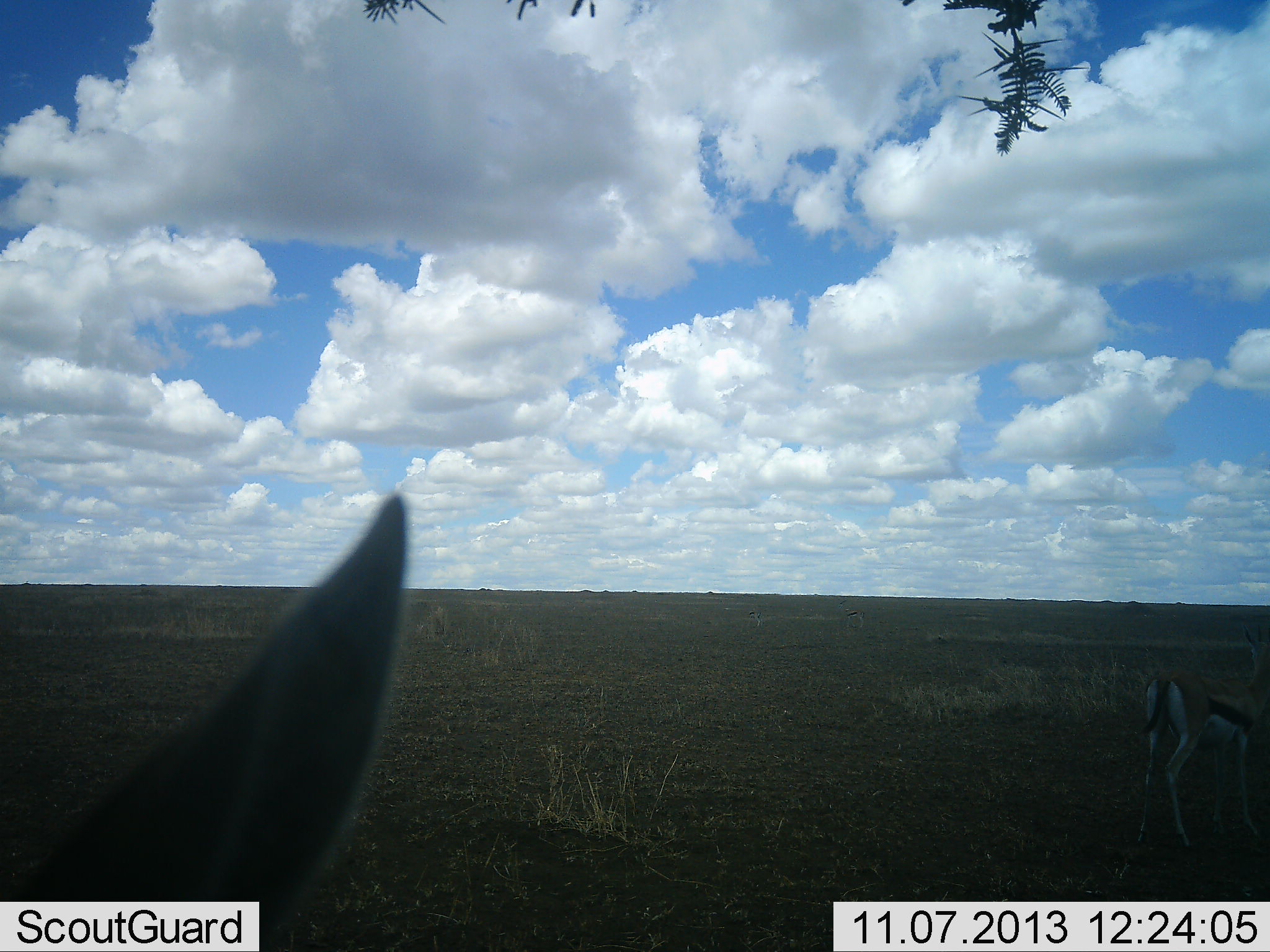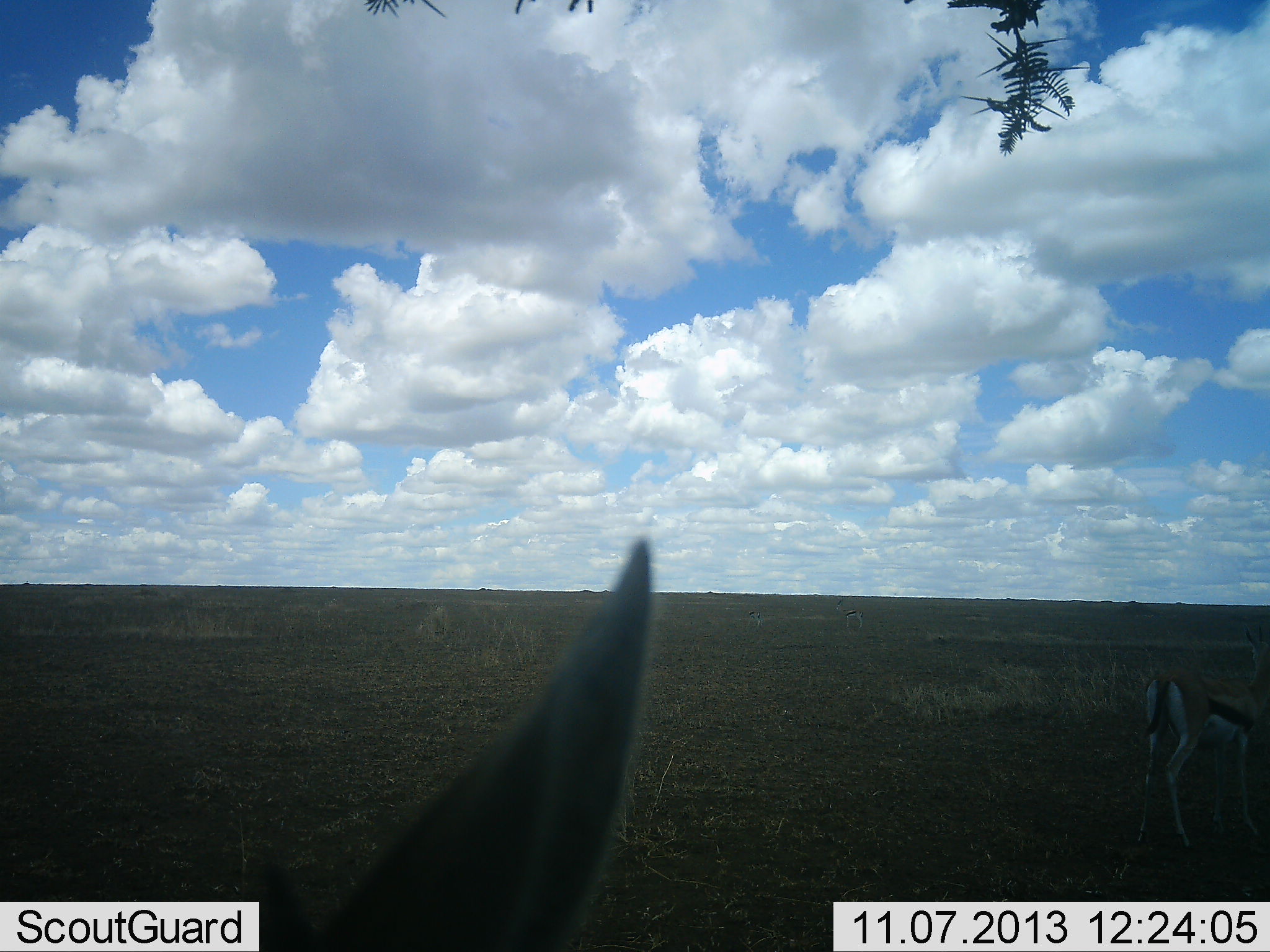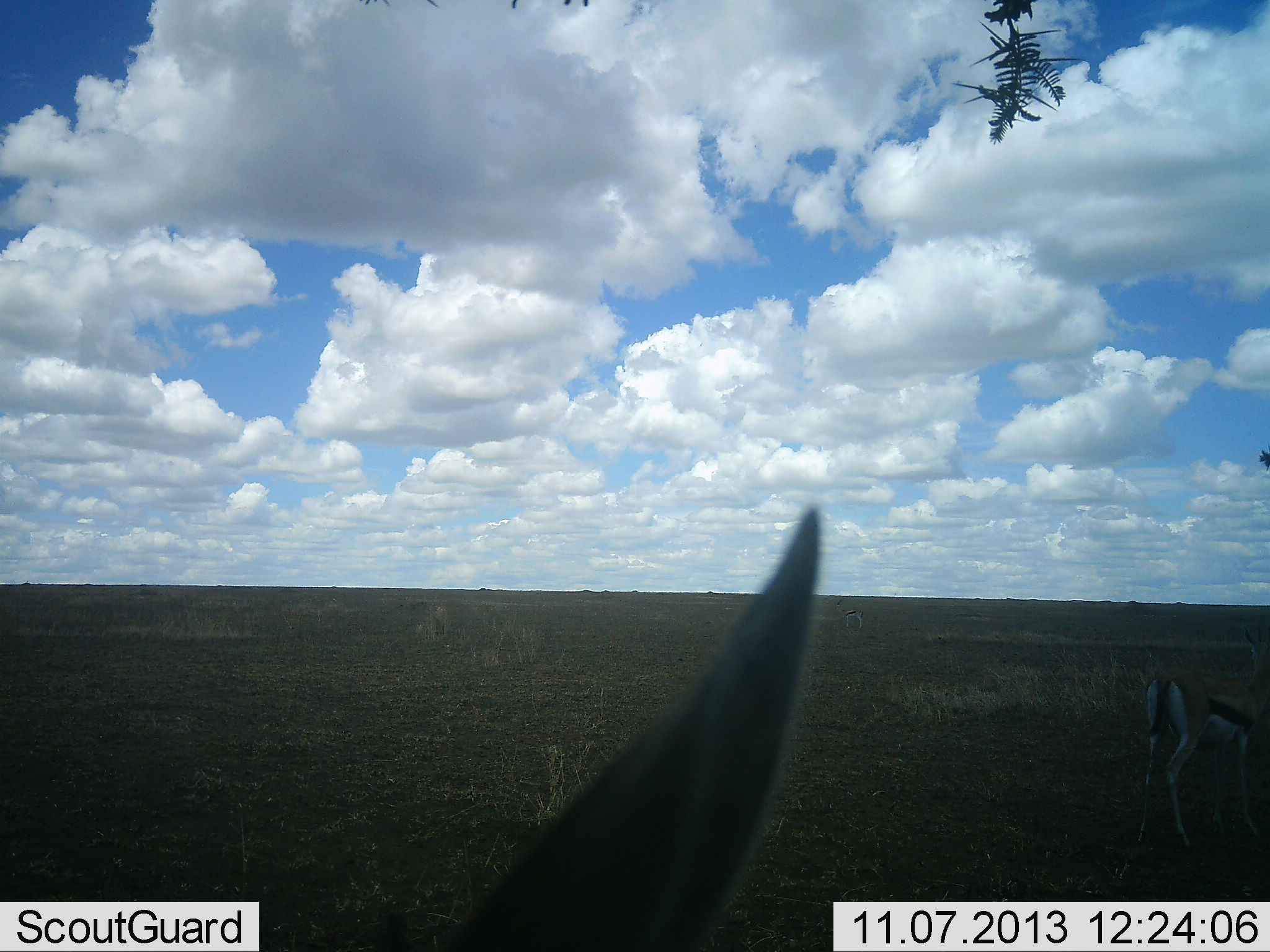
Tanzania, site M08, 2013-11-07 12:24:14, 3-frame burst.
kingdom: Animalia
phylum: Chordata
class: Mammalia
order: Artiodactyla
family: Bovidae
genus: Eudorcas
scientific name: Eudorcas thomsonii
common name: thomson's gazelle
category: gazellethomsons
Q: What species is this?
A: Gazellethomsons (thomson's gazelle) (Eudorcas thomsonii).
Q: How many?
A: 2.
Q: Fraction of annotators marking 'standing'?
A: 80%.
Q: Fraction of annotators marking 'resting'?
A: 10%.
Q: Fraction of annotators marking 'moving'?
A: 30%.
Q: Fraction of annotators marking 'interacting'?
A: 0%.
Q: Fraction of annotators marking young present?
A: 0%.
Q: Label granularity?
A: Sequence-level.